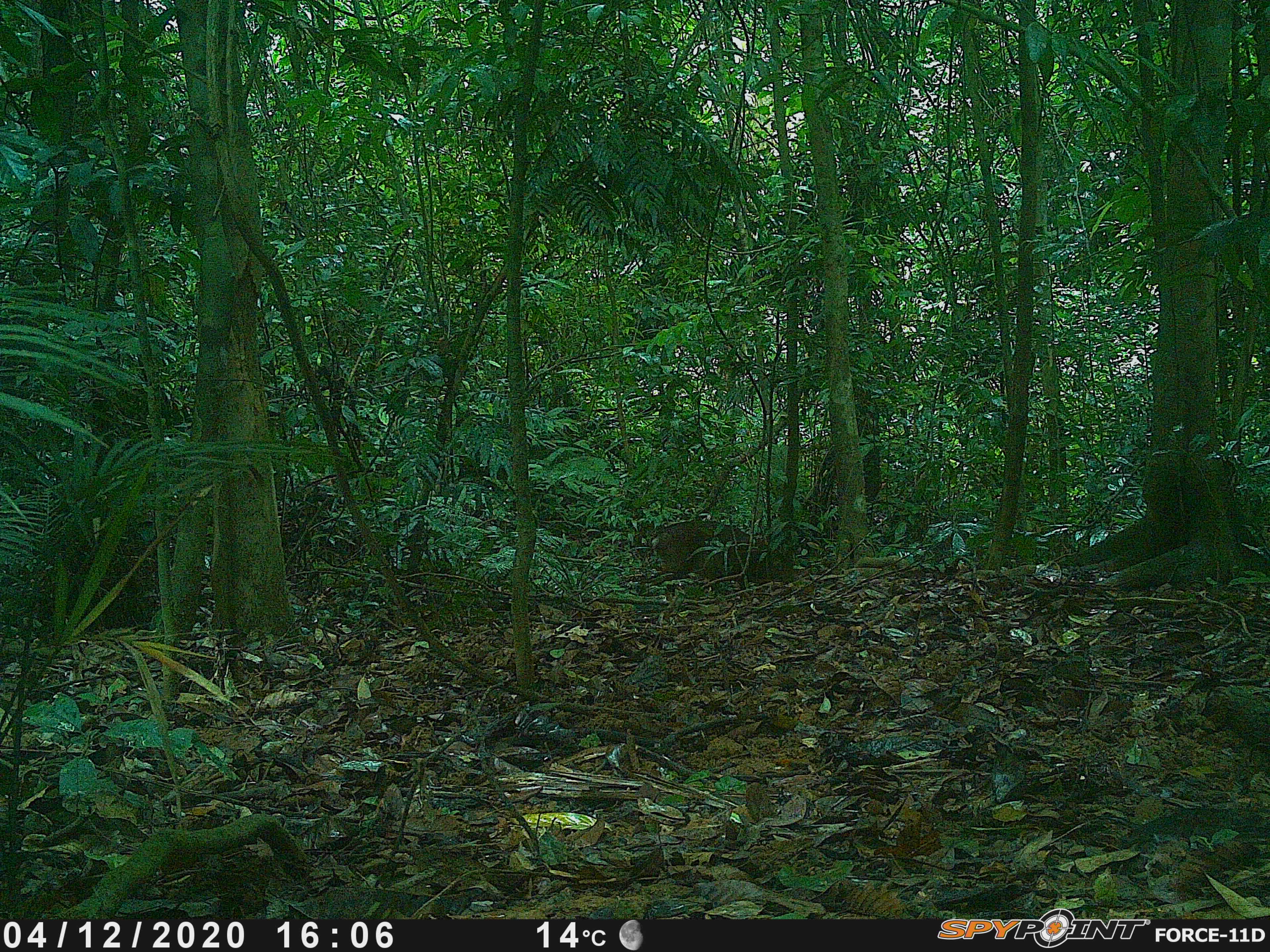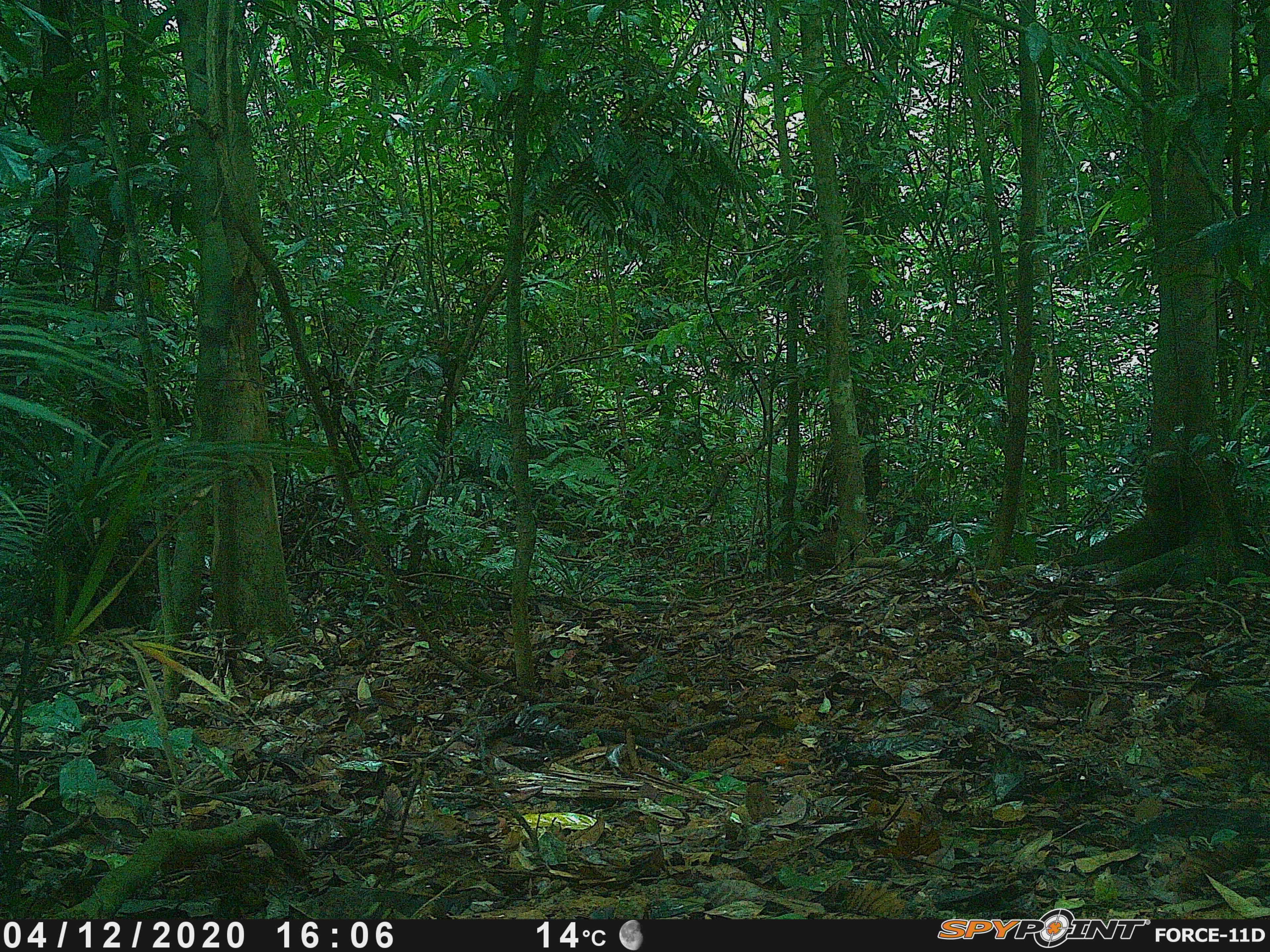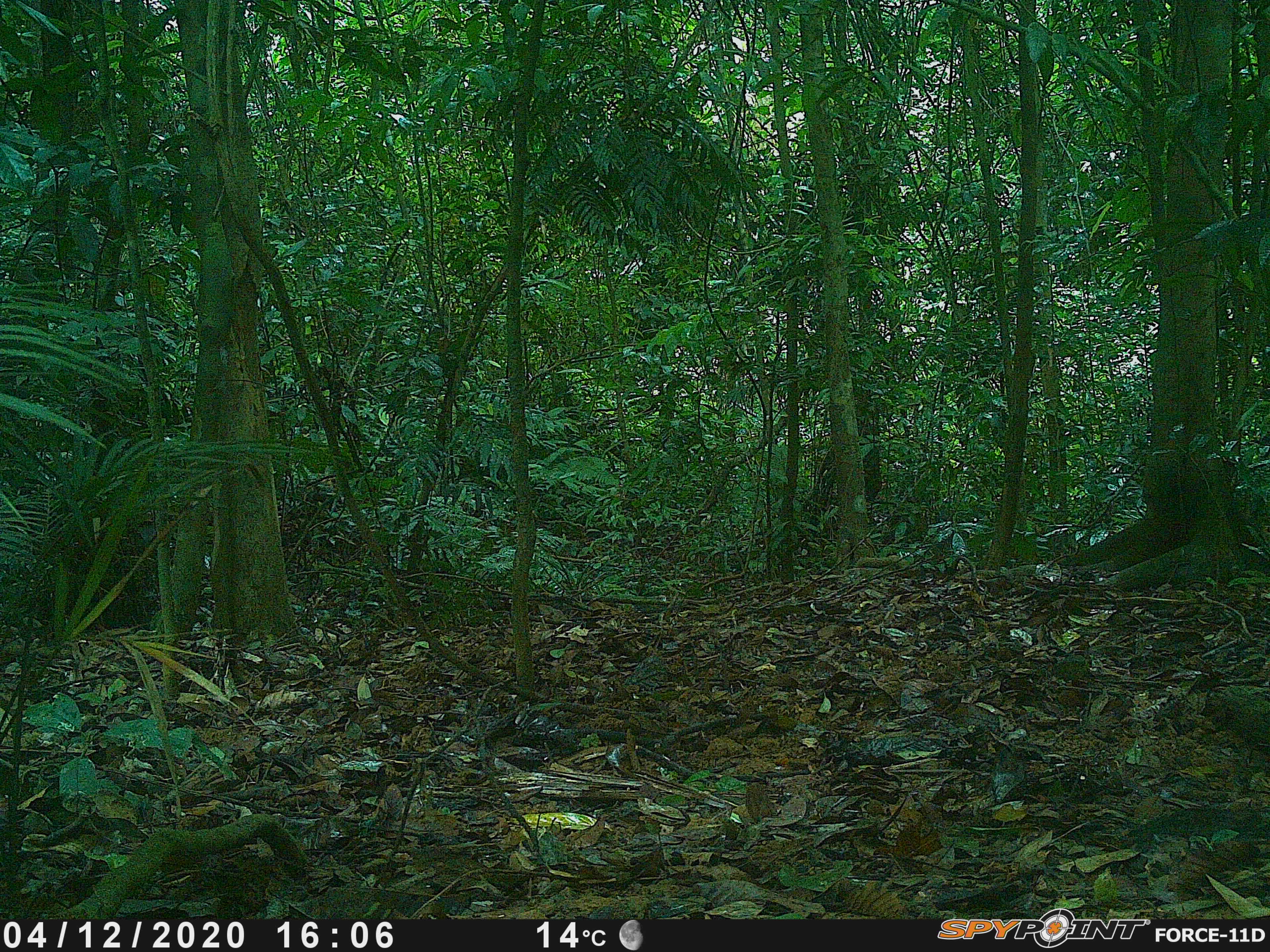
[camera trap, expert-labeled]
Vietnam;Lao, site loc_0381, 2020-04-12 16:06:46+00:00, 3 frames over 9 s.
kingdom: Animalia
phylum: Chordata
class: Mammalia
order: Artiodactyla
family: Cervidae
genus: Muntiacus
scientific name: Muntiacus vuquangensis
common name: large-antlered muntjac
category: large antlered muntjac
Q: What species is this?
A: Large antlered muntjac (large-antlered muntjac) (Muntiacus vuquangensis).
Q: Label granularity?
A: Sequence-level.